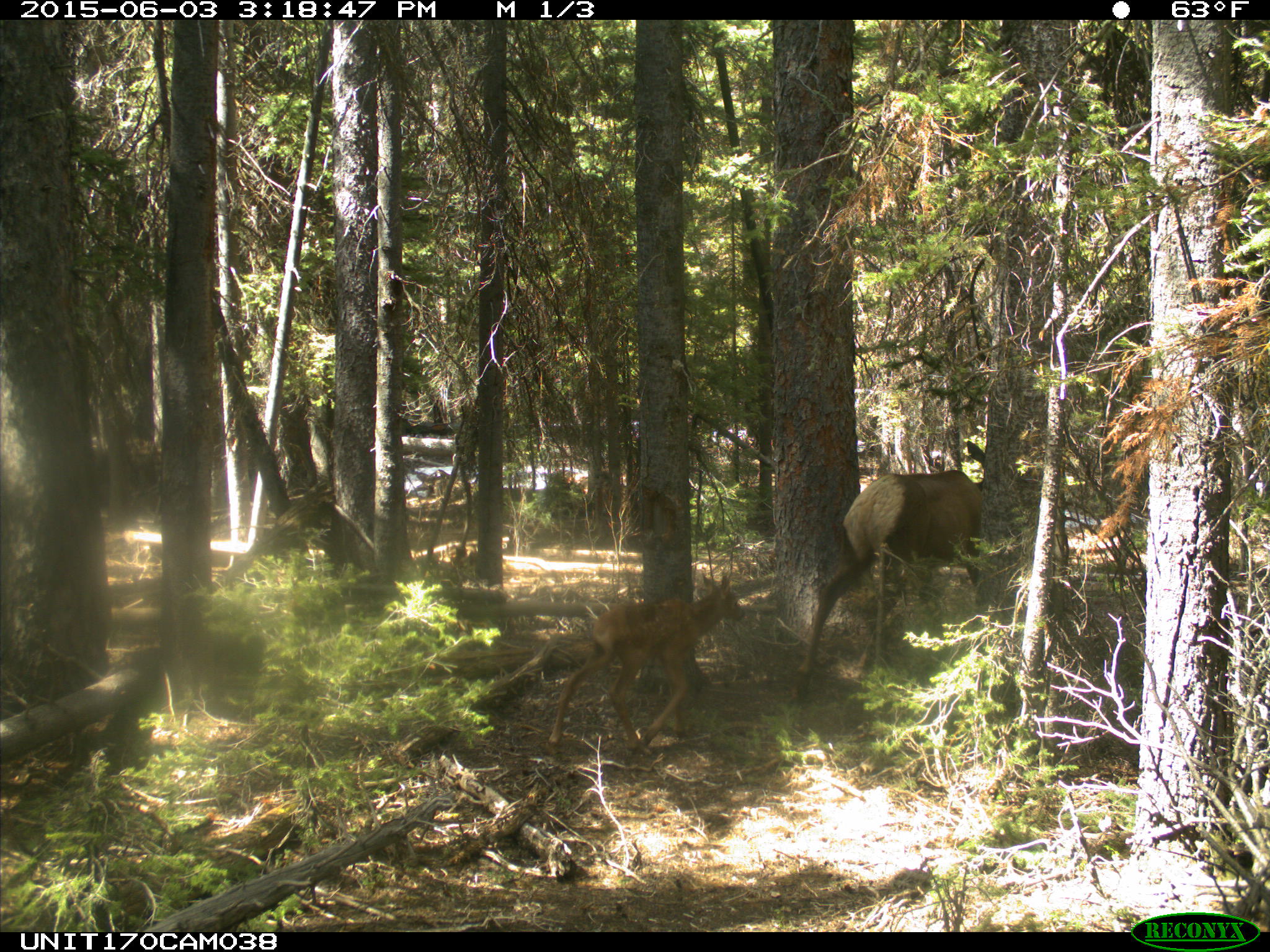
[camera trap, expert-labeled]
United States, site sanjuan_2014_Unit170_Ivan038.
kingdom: Animalia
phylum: Chordata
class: Mammalia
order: Artiodactyla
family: Cervidae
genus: Cervus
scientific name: Cervus elaphus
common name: red deer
Cervus elaphus (red deer).